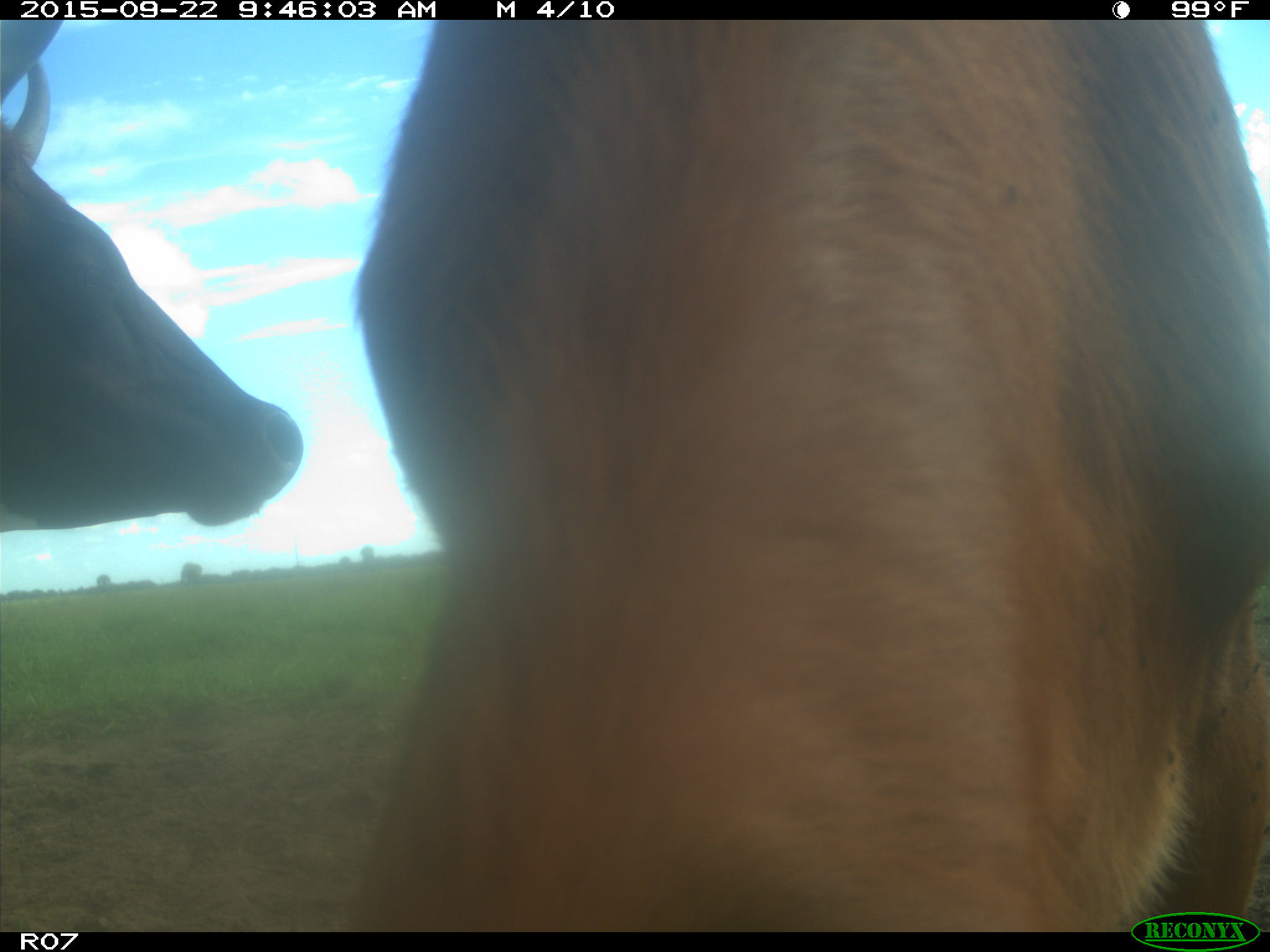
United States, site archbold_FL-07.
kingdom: Animalia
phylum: Chordata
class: Mammalia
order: Artiodactyla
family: Bovidae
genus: Bos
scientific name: Bos taurus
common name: domestic cow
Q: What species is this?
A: Bos taurus (domestic cow).